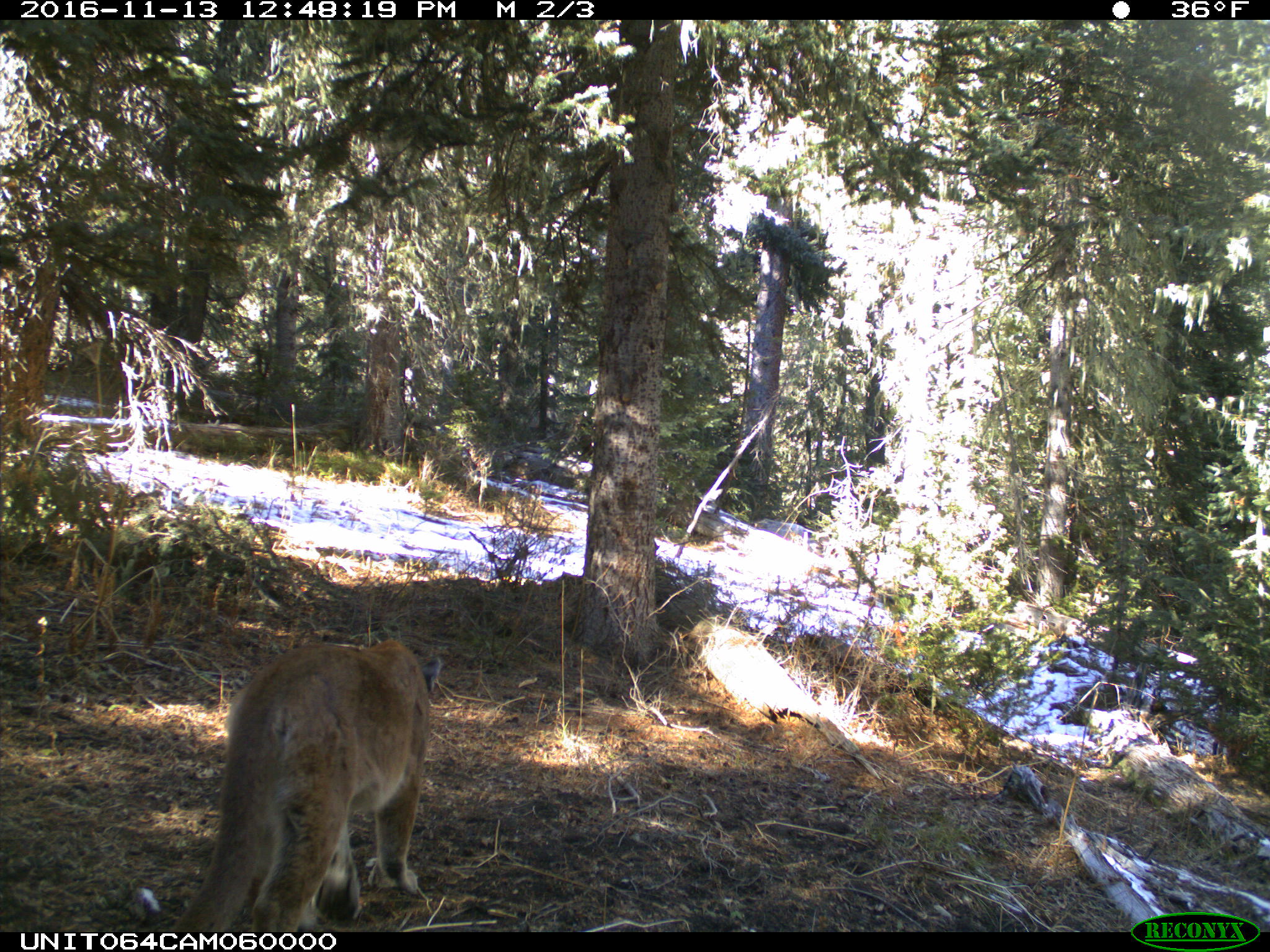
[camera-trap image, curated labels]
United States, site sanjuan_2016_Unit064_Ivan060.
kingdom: Animalia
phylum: Chordata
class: Mammalia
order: Carnivora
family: Felidae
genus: Puma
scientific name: Puma concolor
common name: mountain lion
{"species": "Puma concolor (mountain lion)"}